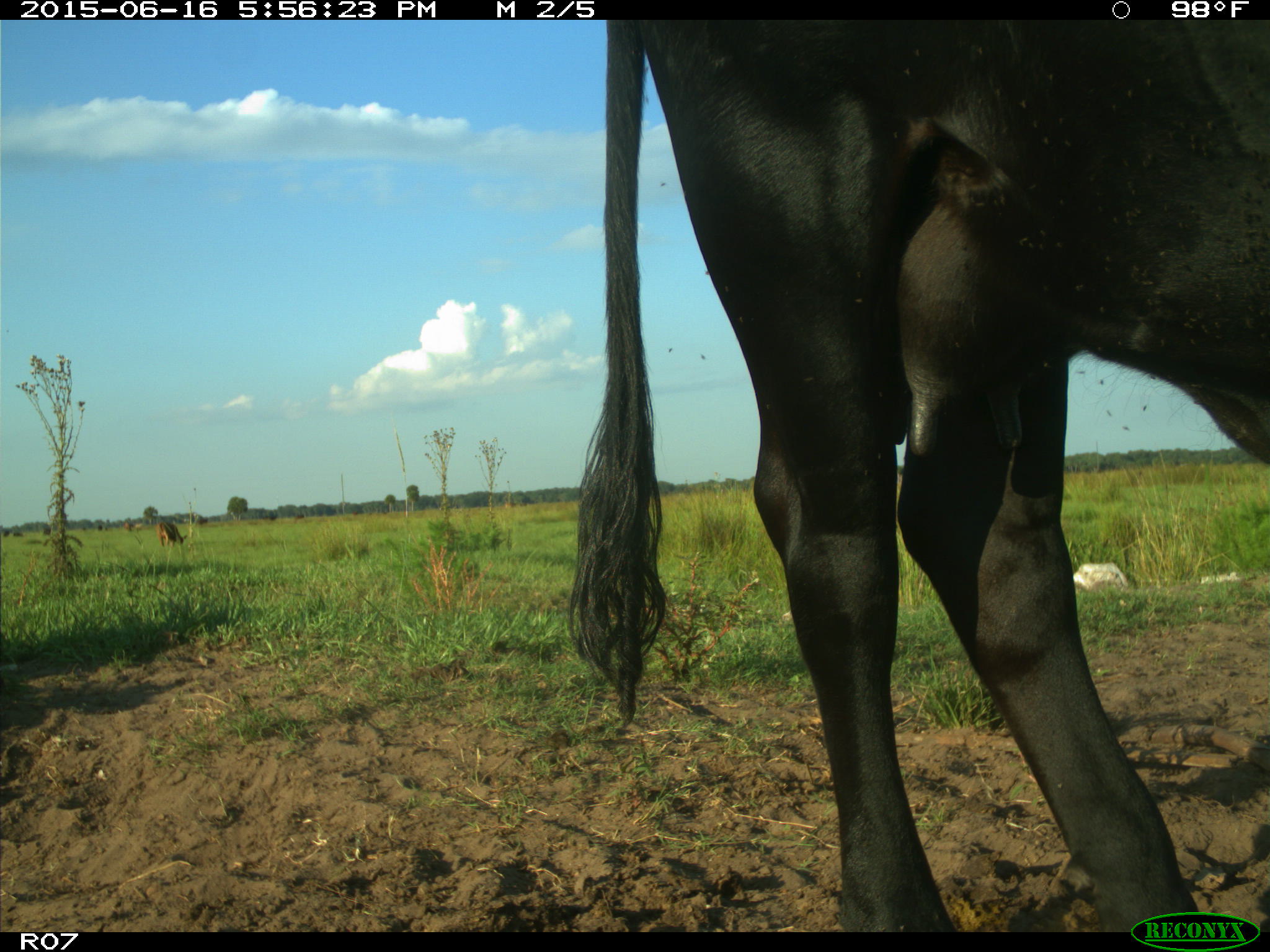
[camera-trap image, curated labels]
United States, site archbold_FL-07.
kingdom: Animalia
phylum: Chordata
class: Mammalia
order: Artiodactyla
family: Bovidae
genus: Bos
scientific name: Bos taurus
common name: domestic cow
Bos taurus (domestic cow).